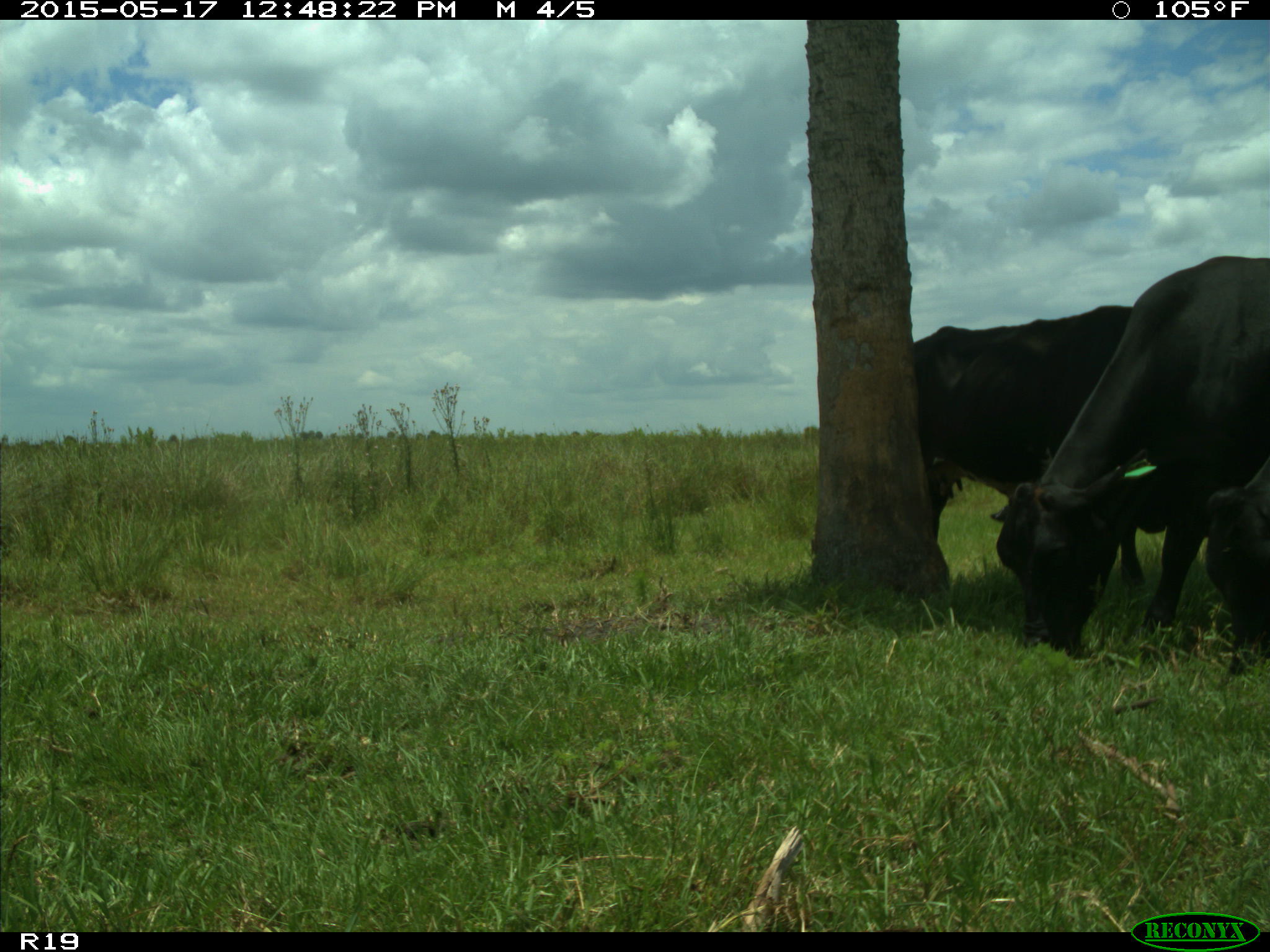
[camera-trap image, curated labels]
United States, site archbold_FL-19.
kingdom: Animalia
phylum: Chordata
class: Mammalia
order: Artiodactyla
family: Bovidae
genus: Bos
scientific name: Bos taurus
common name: domestic cow